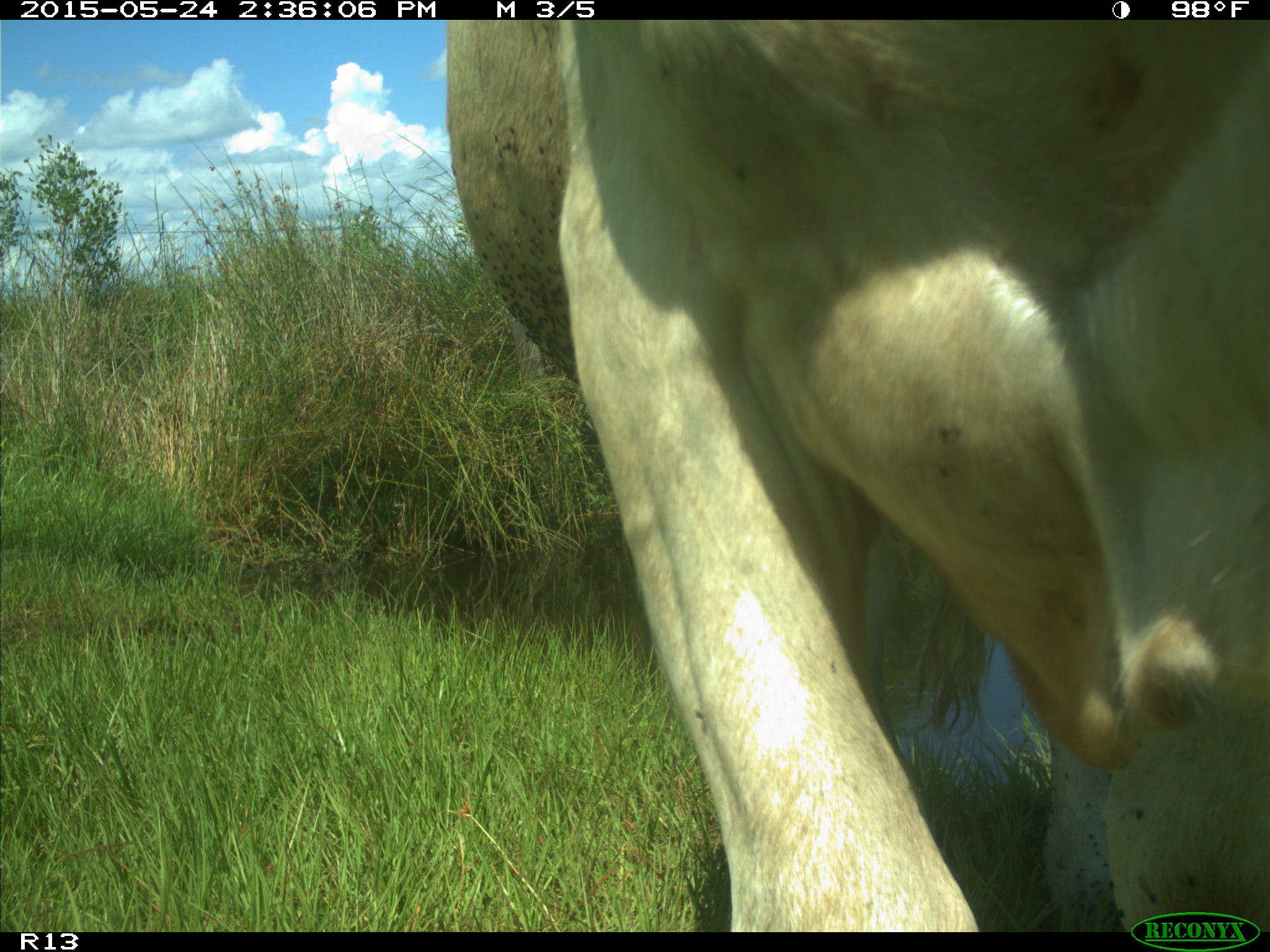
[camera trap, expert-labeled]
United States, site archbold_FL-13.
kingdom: Animalia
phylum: Chordata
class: Mammalia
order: Artiodactyla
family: Bovidae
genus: Bos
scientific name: Bos taurus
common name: domestic cow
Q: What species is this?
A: Bos taurus (domestic cow).